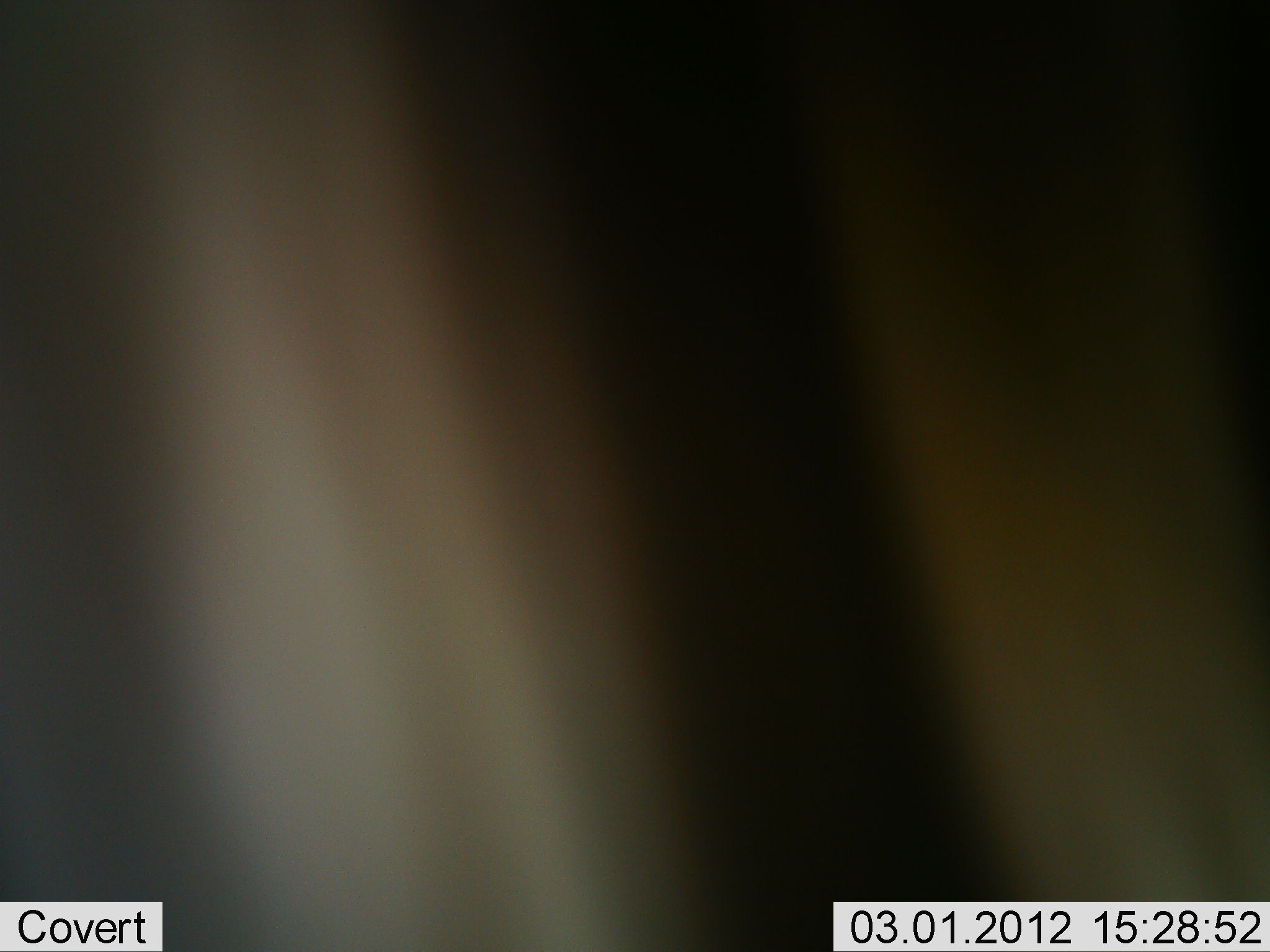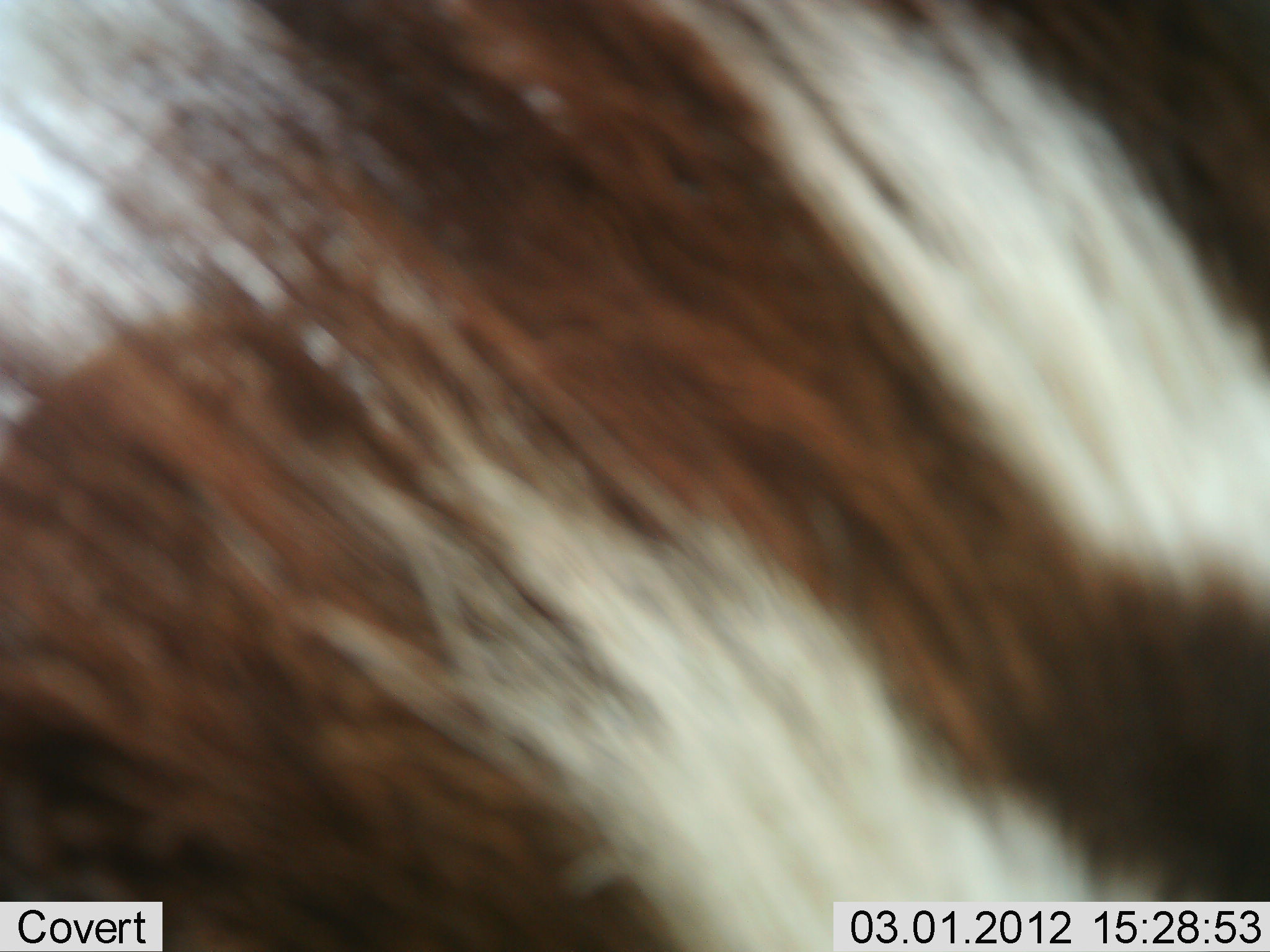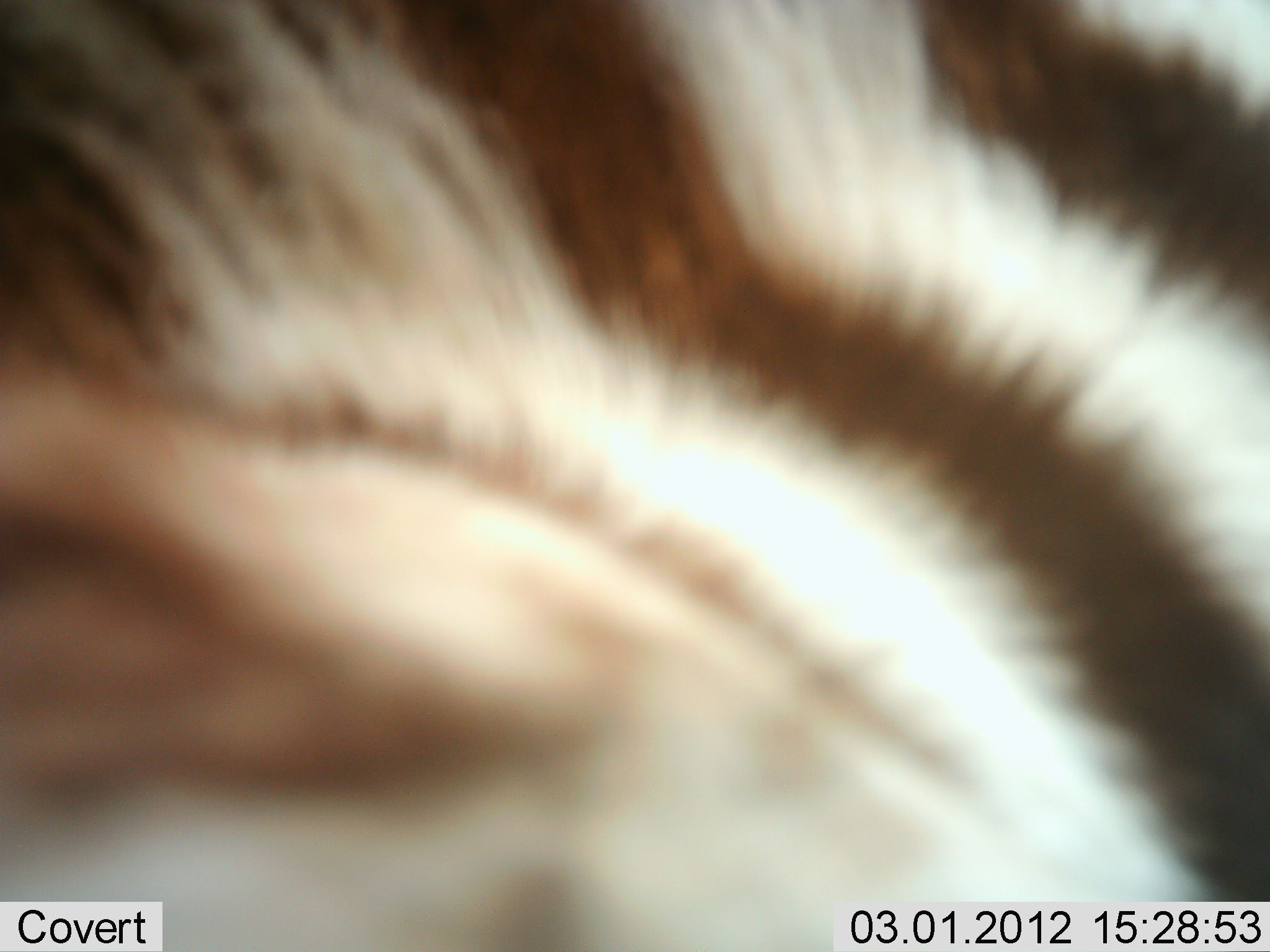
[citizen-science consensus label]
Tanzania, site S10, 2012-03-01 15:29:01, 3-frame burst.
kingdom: Animalia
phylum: Chordata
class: Mammalia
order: Perissodactyla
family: Equidae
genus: Equus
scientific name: Equus quagga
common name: plains zebra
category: zebra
Zebra (plains zebra) (Equus quagga), count 1. Behavior (volunteer vote fractions): standing 25%, resting 0%, moving 75%, interacting 0%. Young present (vote fraction): 0%. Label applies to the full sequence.